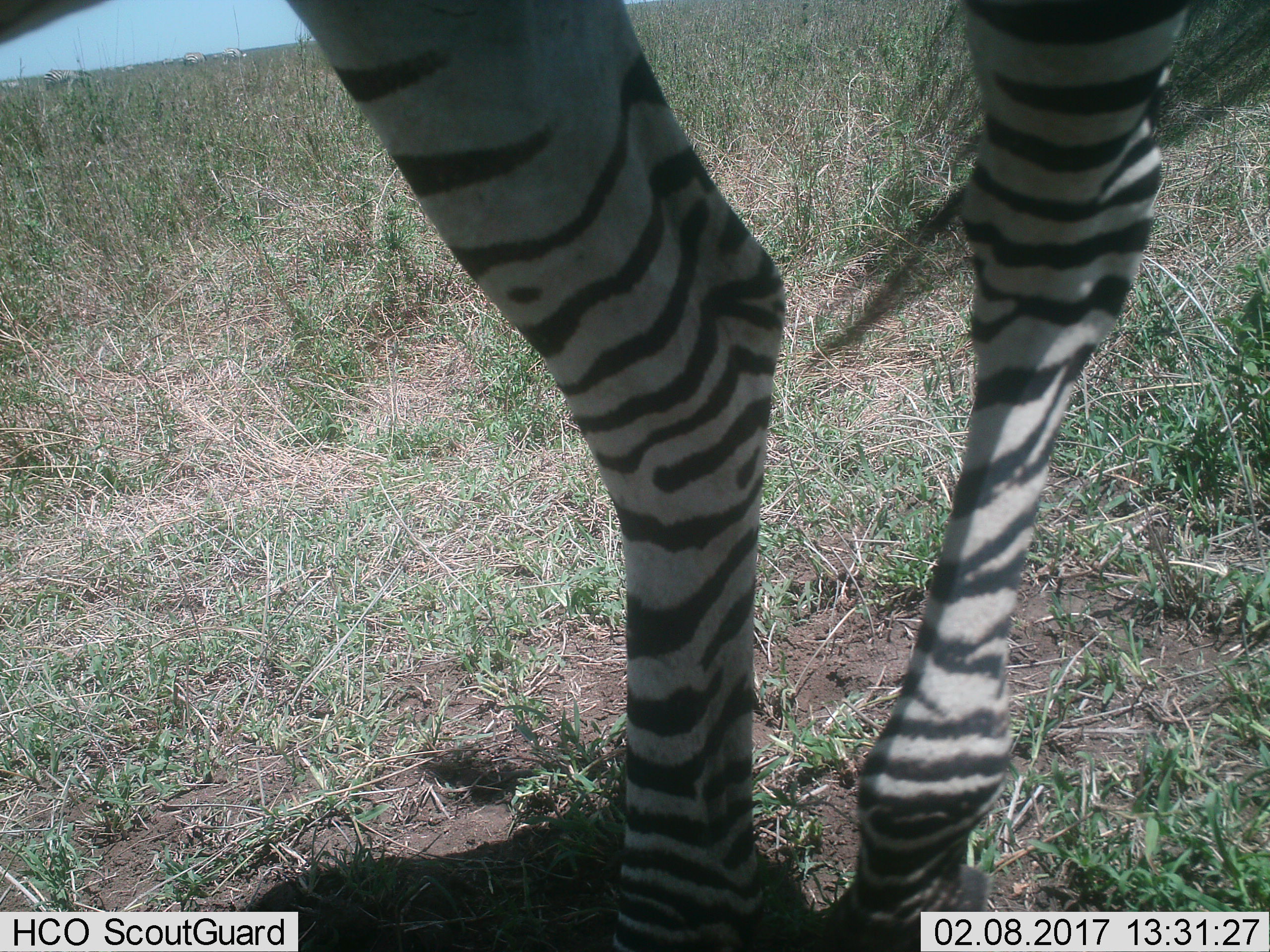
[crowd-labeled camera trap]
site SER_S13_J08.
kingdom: Animalia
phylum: Chordata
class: Mammalia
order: Perissodactyla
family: Equidae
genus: Equus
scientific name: Equus quagga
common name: plains zebra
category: zebraplains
Zebraplains (plains zebra) (Equus quagga), count 1. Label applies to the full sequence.